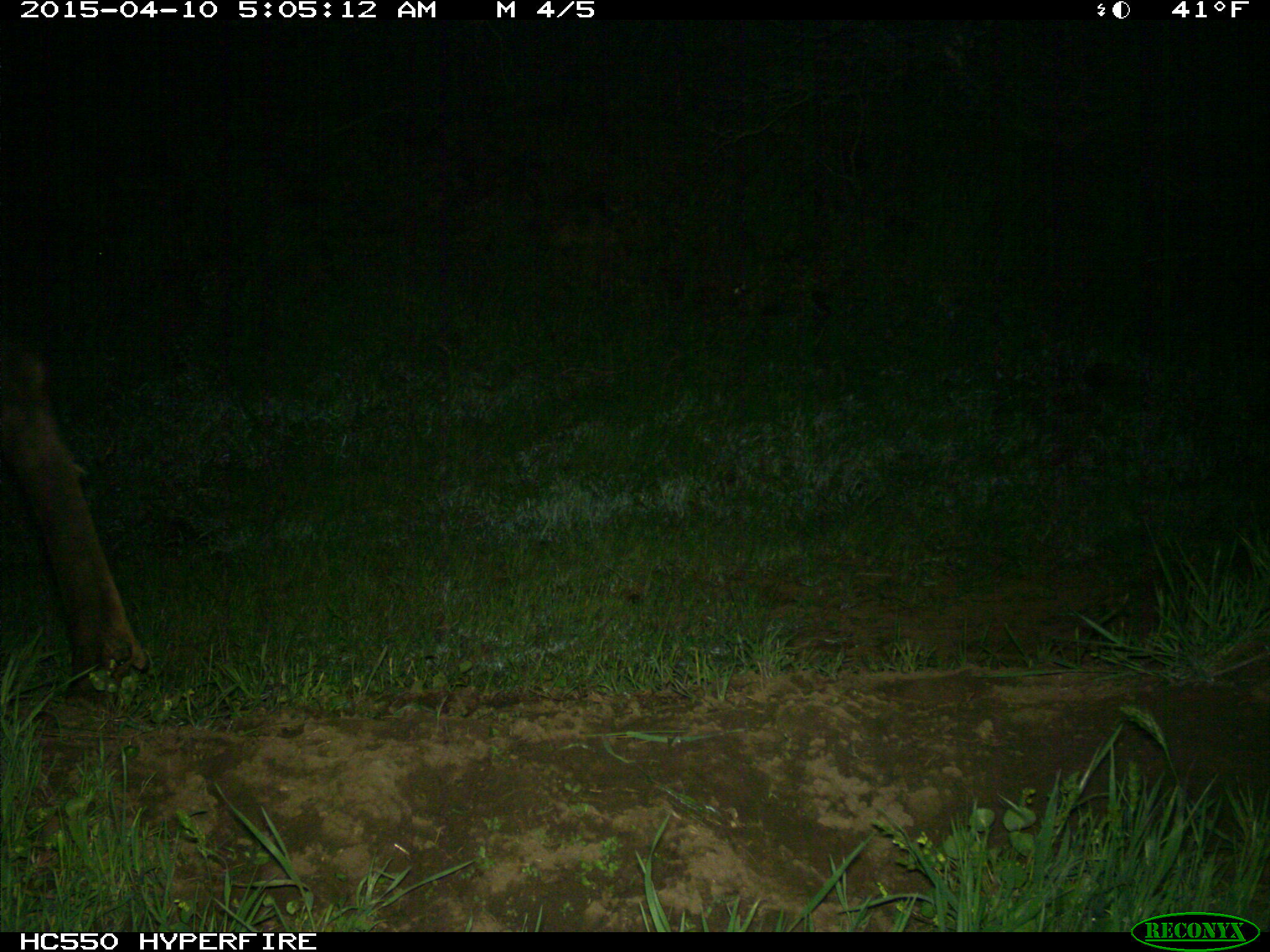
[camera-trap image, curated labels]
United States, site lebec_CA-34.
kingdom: Animalia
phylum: Chordata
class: Mammalia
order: Artiodactyla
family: Cervidae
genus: Cervus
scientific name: Cervus canadensis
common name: elk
Cervus canadensis (elk).